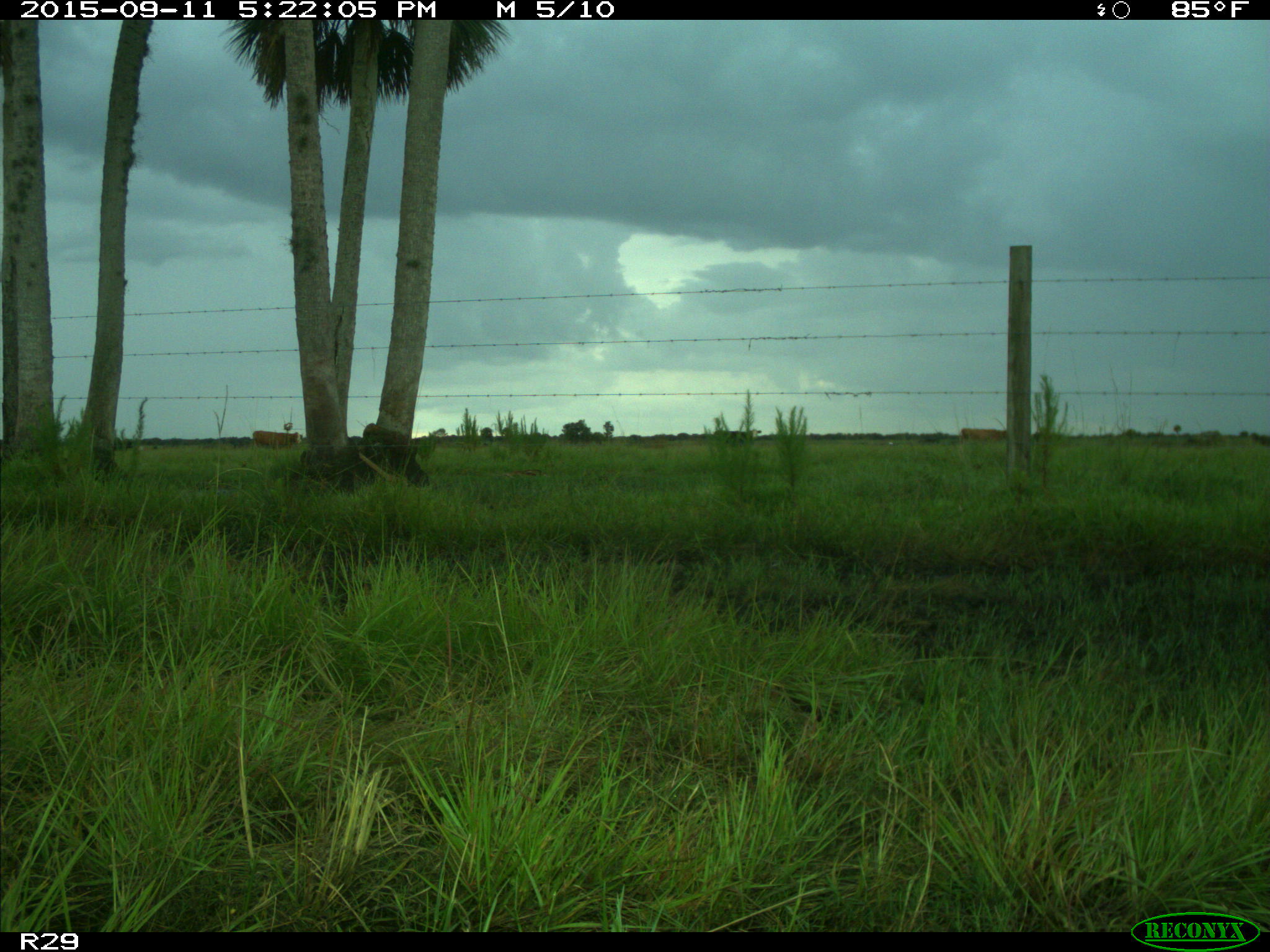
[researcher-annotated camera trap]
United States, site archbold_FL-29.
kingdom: Animalia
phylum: Chordata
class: Mammalia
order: Artiodactyla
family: Bovidae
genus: Bos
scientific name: Bos taurus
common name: domestic cow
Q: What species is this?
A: Bos taurus (domestic cow).